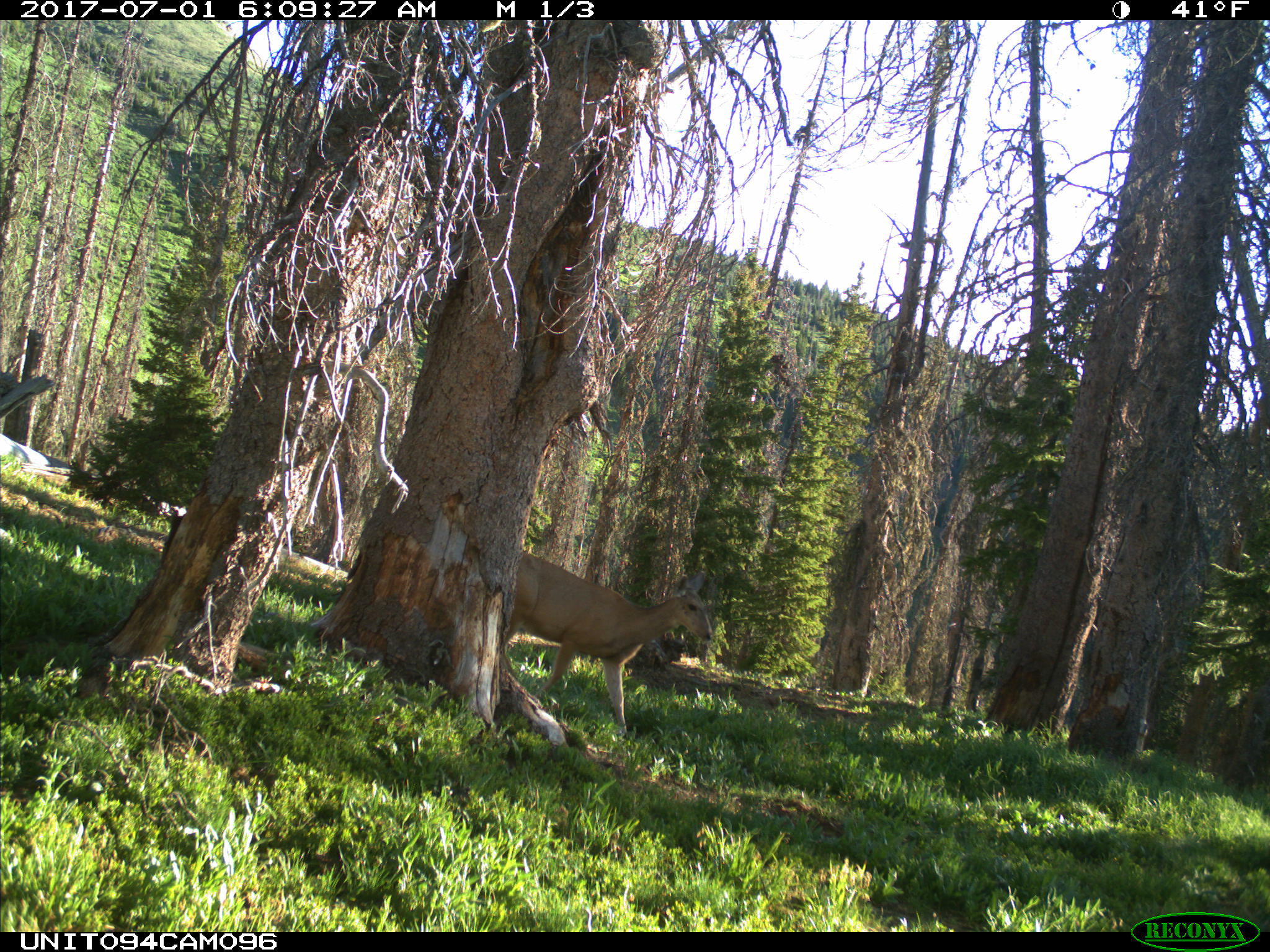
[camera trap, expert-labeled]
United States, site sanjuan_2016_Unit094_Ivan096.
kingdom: Animalia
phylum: Chordata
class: Mammalia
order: Artiodactyla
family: Cervidae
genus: Odocoileus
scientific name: Odocoileus hemionus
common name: mule deer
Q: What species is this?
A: Odocoileus hemionus (mule deer).